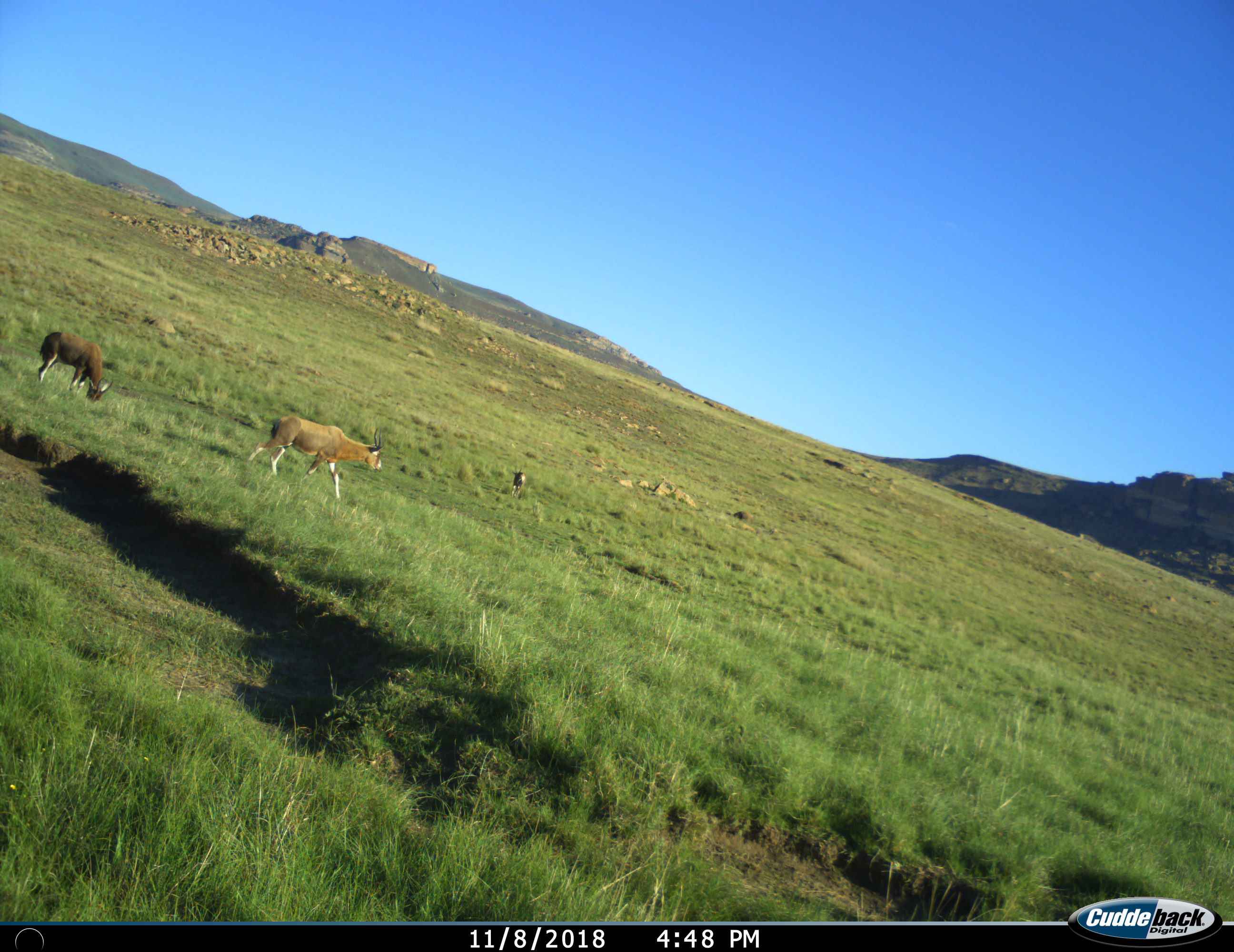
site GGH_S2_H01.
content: unidentified animal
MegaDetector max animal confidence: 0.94